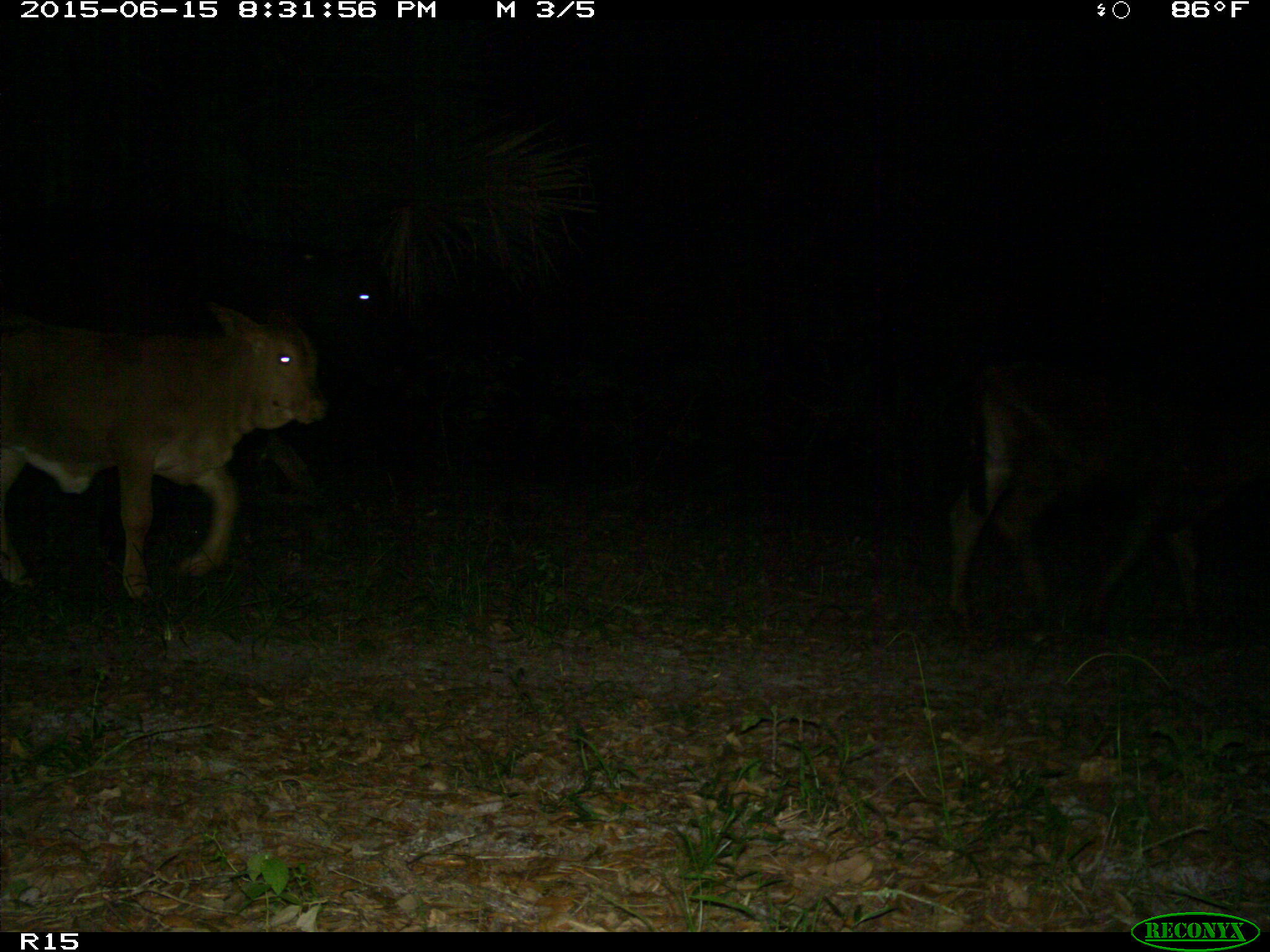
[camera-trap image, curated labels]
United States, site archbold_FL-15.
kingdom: Animalia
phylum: Chordata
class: Mammalia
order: Artiodactyla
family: Bovidae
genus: Bos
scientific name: Bos taurus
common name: domestic cow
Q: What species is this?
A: Bos taurus (domestic cow).